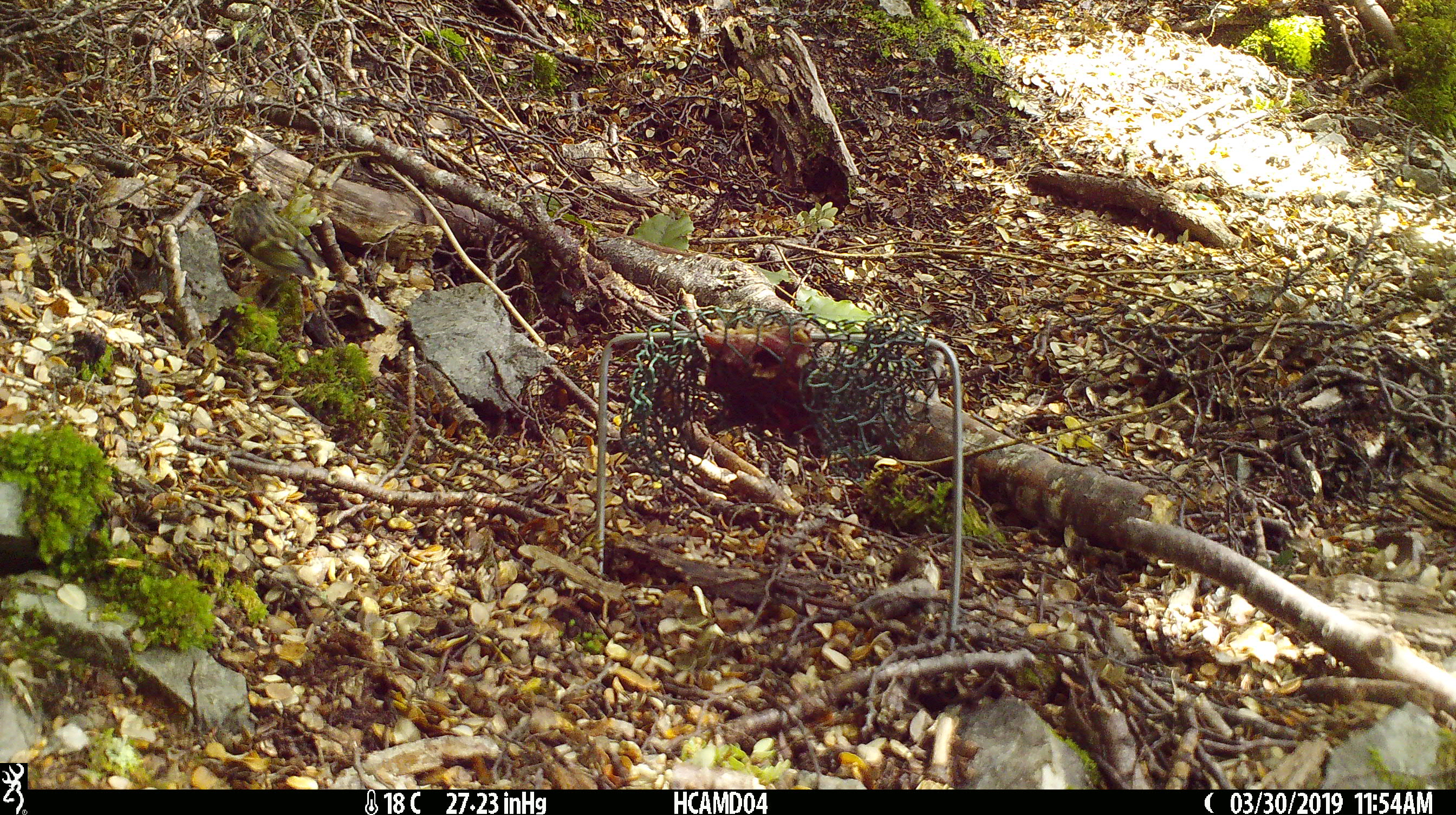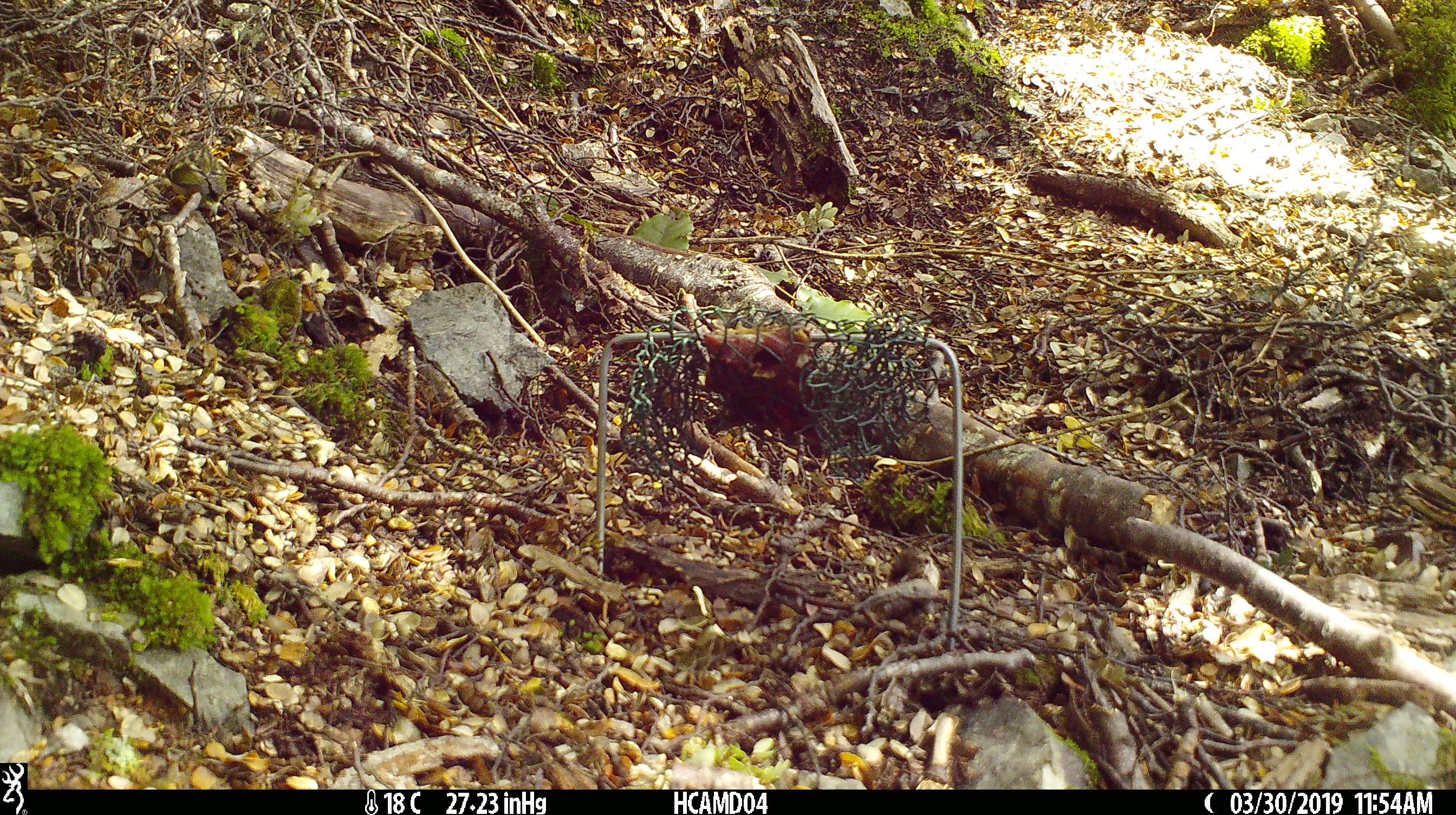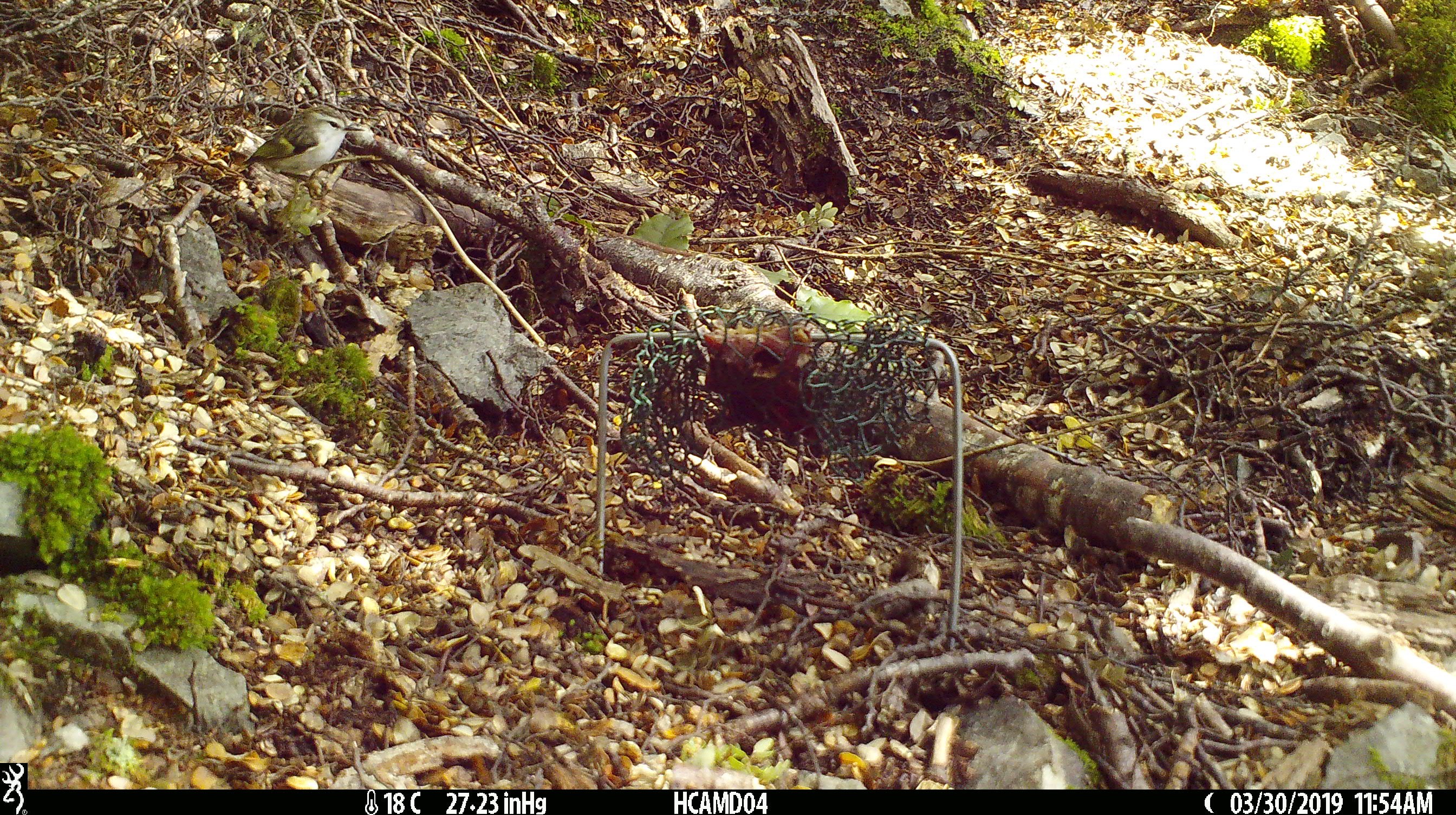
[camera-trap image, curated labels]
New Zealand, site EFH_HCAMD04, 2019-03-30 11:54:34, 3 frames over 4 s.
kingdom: Animalia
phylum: Chordata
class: Aves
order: Passeriformes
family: Acanthisittidae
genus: Acanthisitta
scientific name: Acanthisitta chloris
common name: rifleman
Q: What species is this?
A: Rifleman (Acanthisitta chloris).